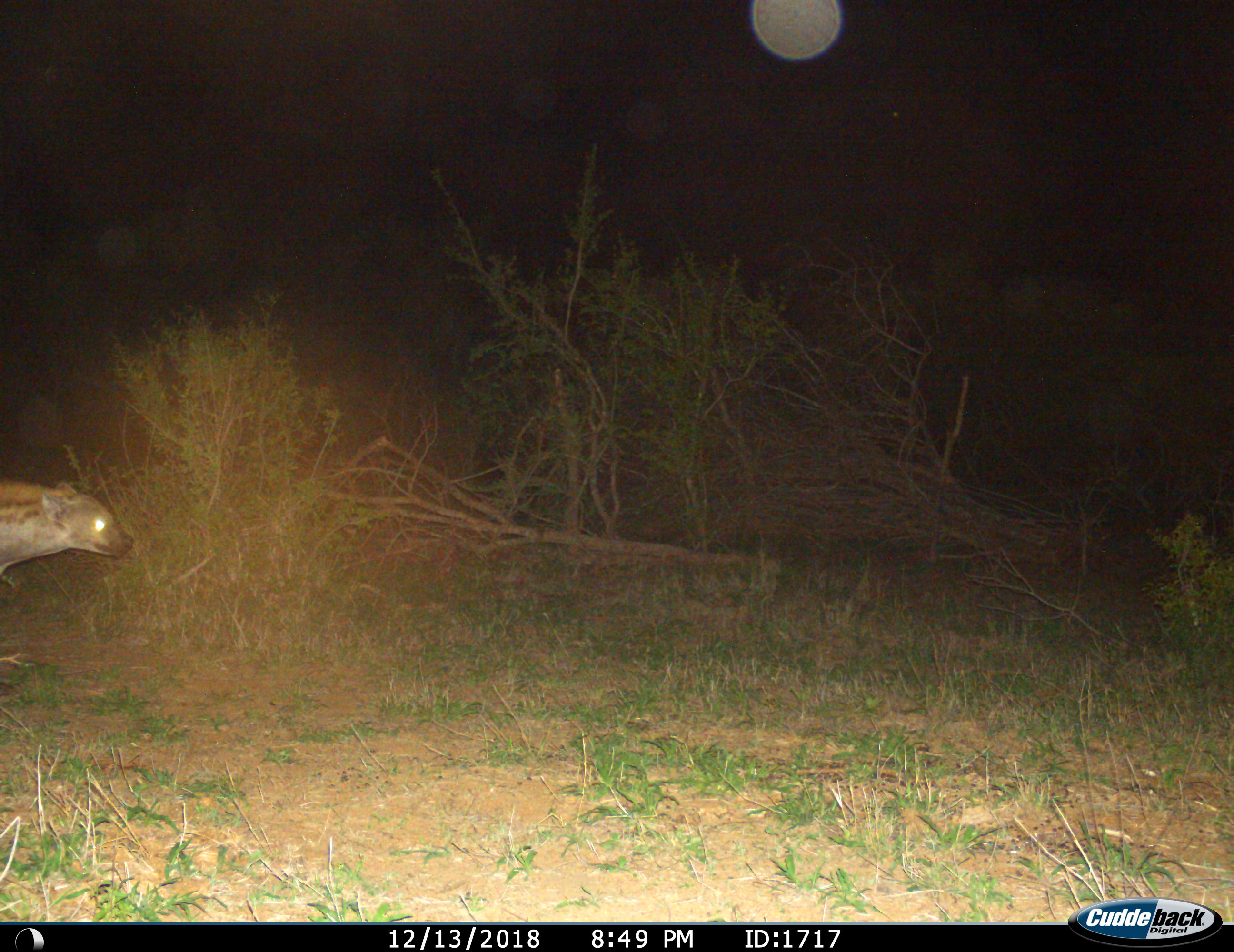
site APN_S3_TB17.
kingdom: Animalia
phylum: Chordata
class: Mammalia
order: Carnivora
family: Hyaenidae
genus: Crocuta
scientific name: Crocuta crocuta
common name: spotted hyena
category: hyenaspotted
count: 1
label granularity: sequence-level